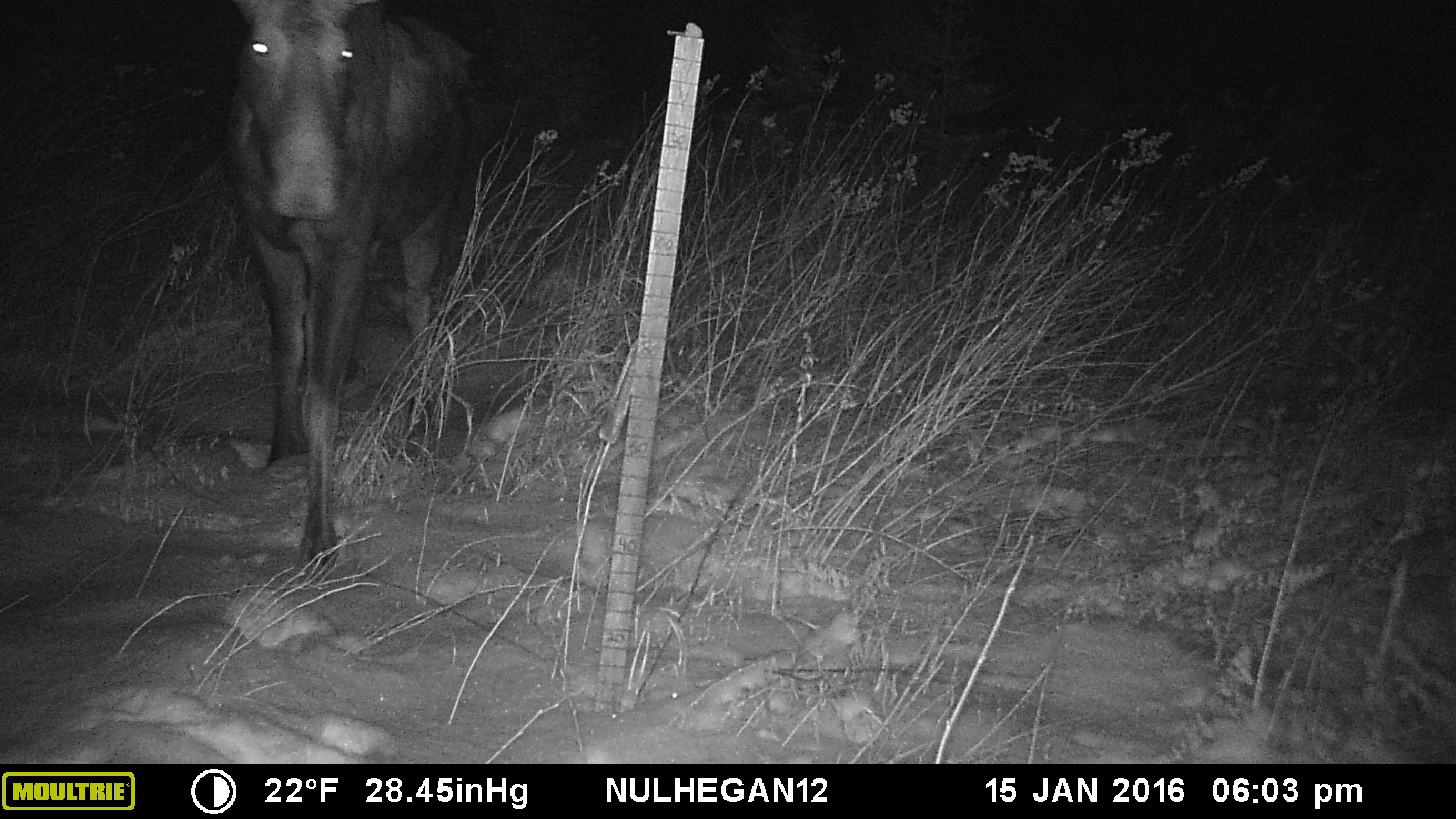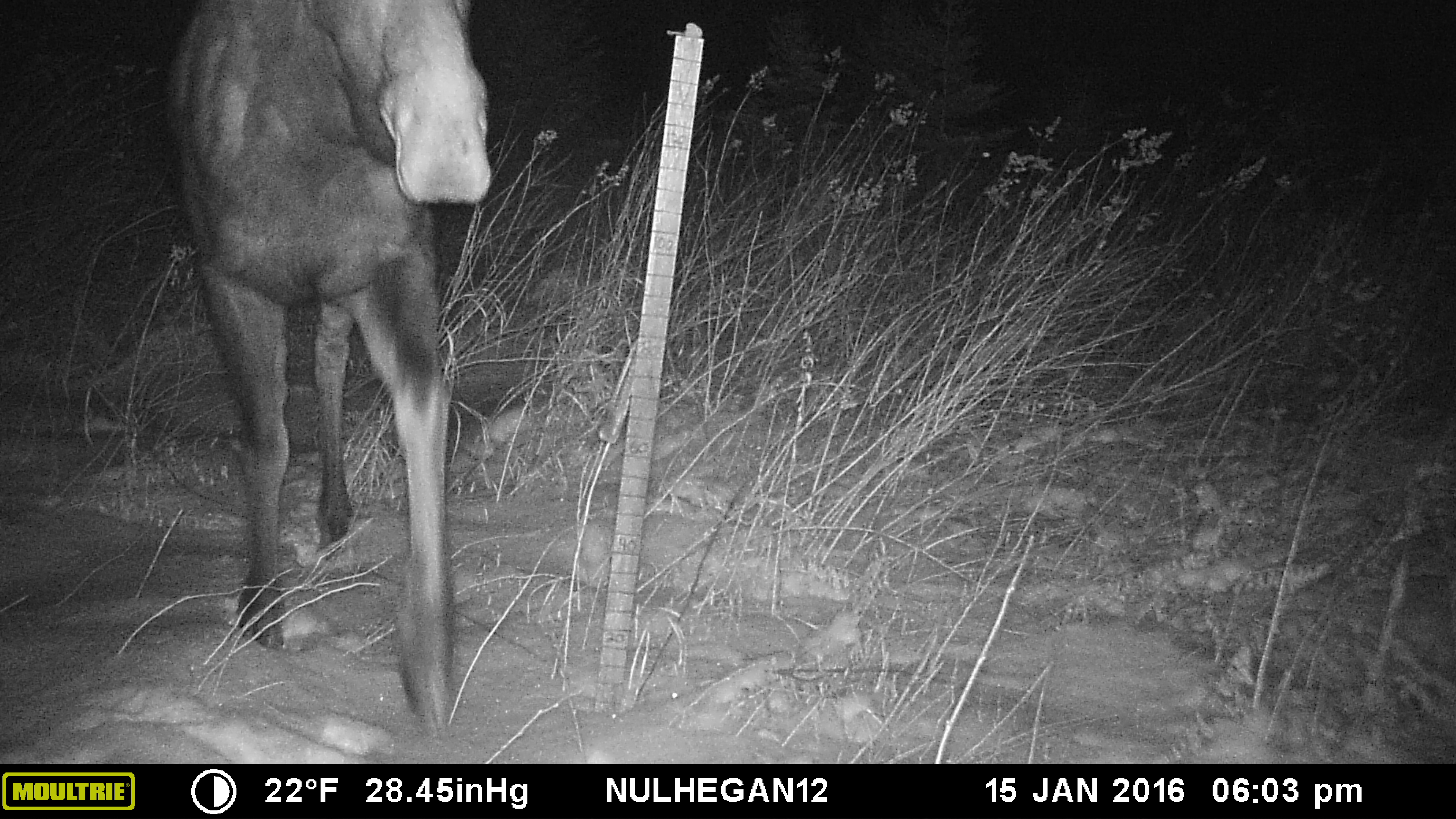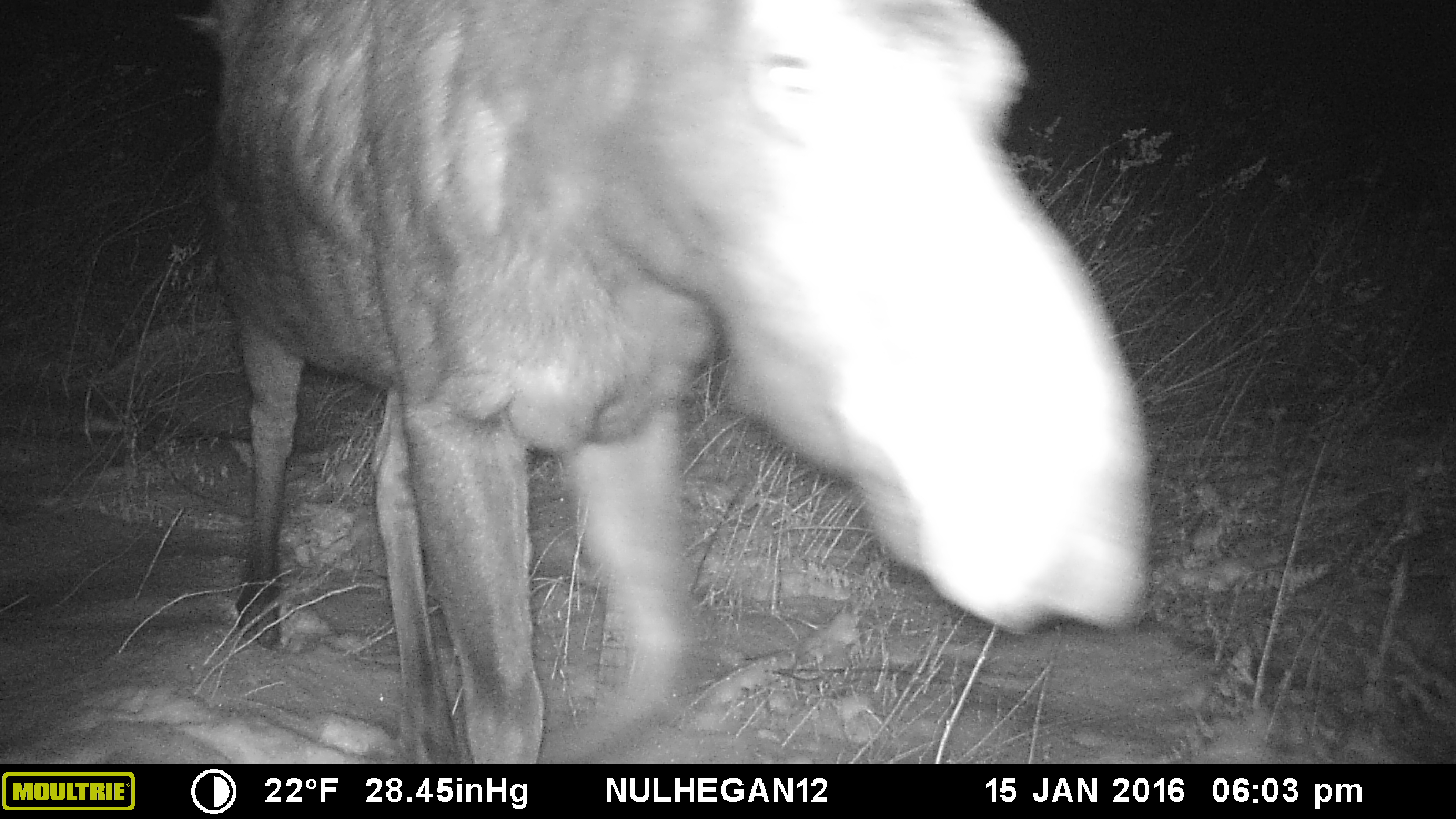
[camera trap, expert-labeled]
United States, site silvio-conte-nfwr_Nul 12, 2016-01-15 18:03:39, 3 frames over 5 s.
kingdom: Animalia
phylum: Chordata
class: Mammalia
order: Artiodactyla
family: Cervidae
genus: Alces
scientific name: Alces alces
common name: moose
Moose (Alces alces).